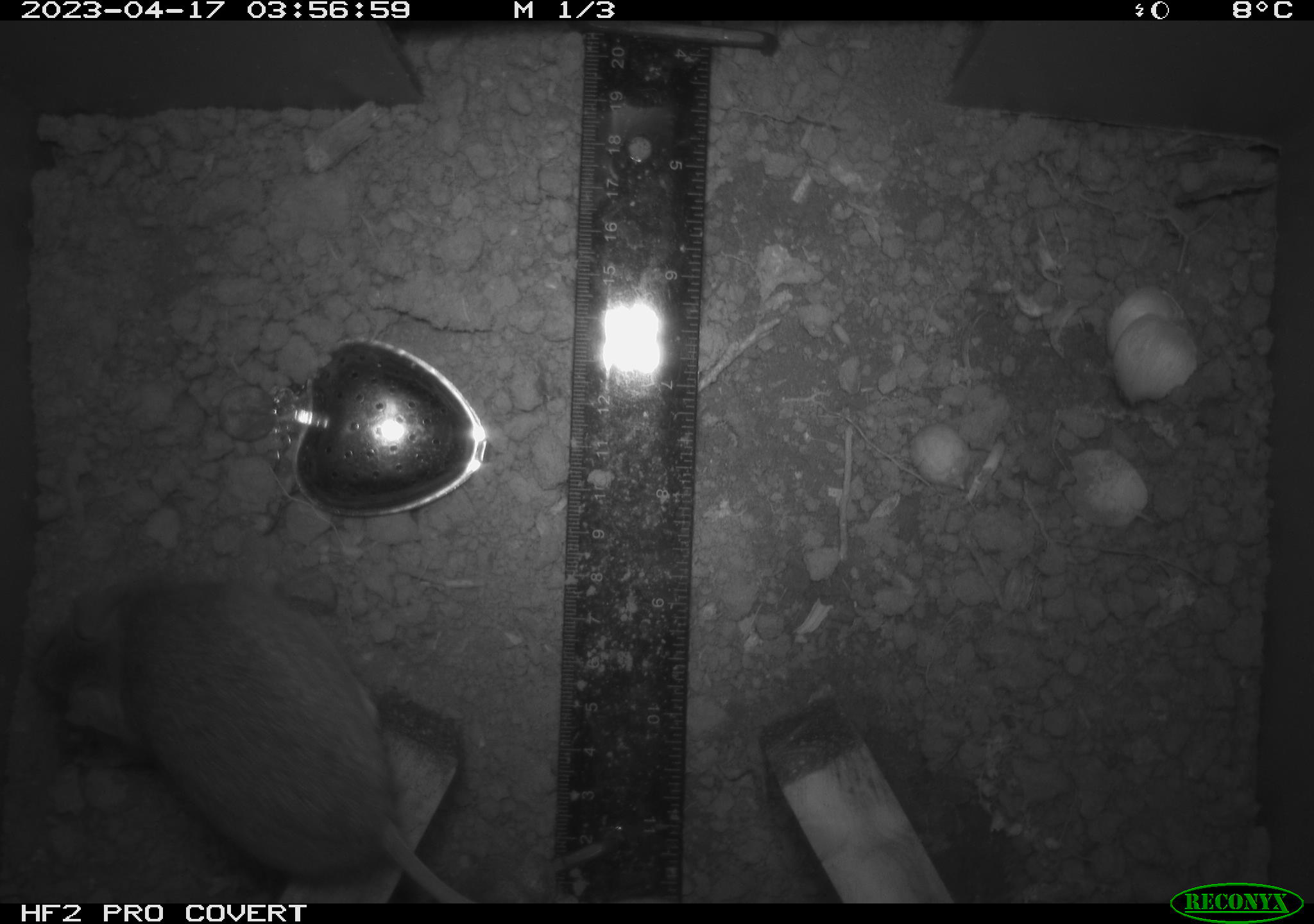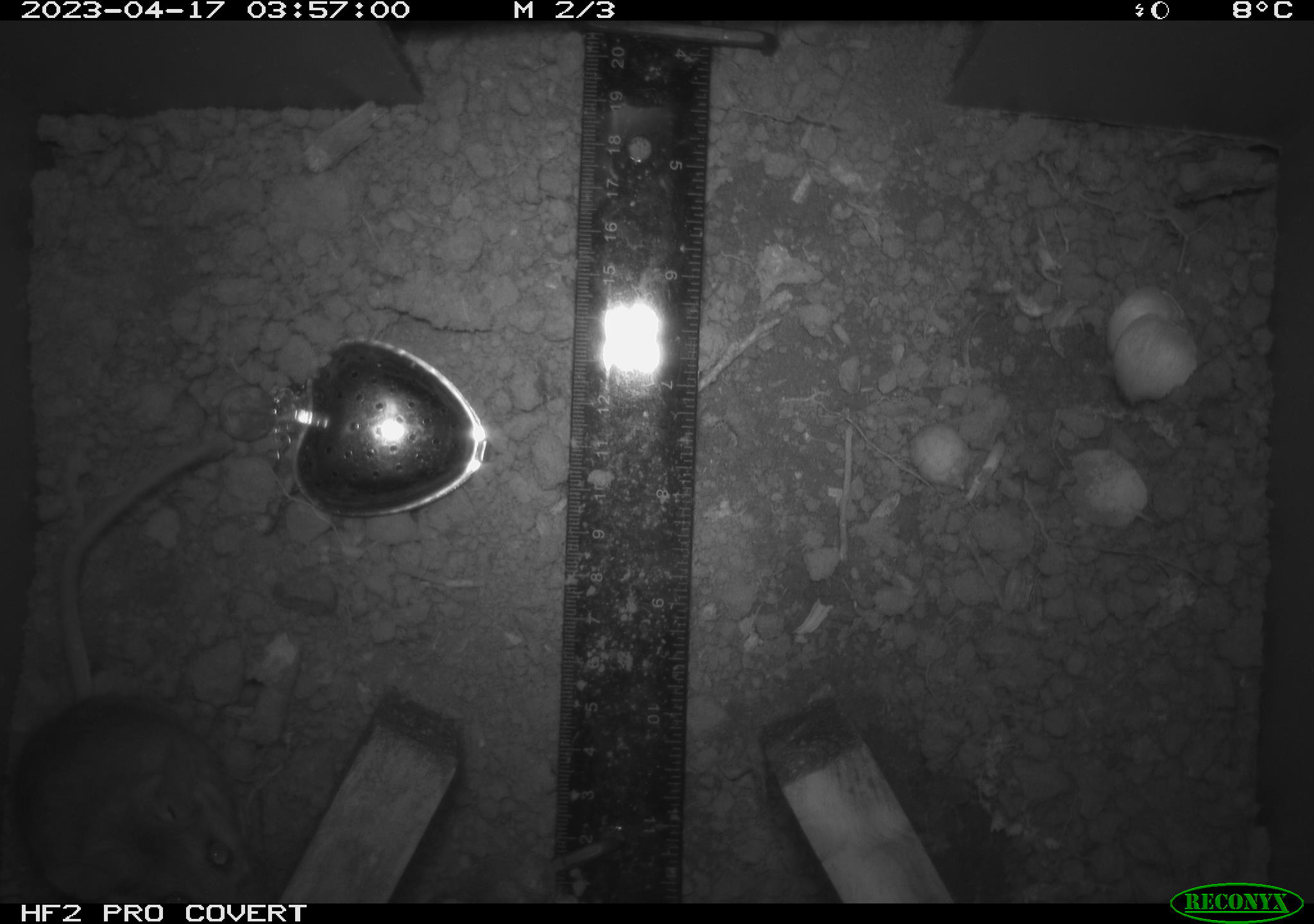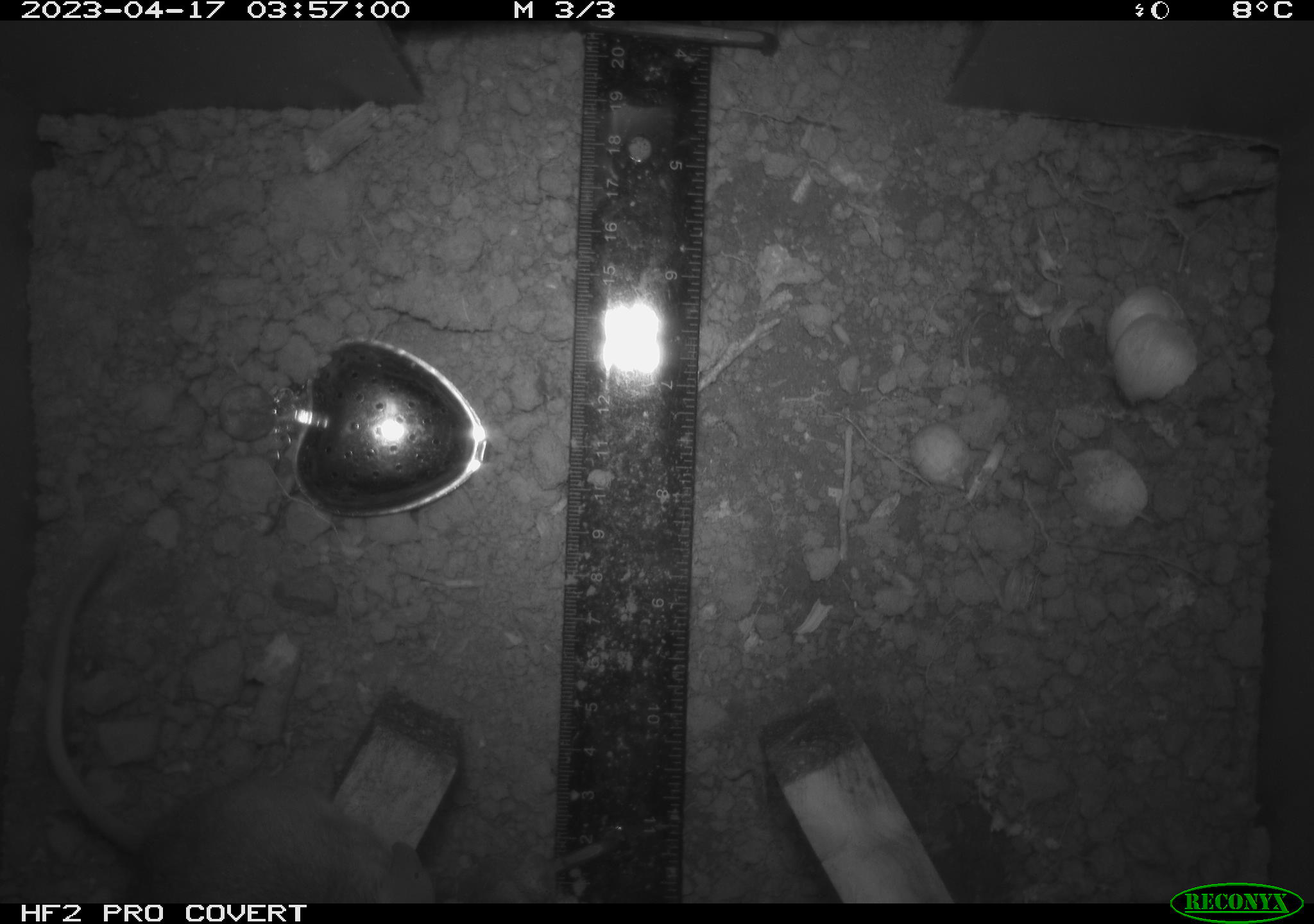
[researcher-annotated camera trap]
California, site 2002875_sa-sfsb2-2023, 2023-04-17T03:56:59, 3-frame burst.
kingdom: Animalia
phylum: Chordata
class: Mammalia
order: Rodentia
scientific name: Rodentia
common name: mouse species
Mouse species (Rodentia).